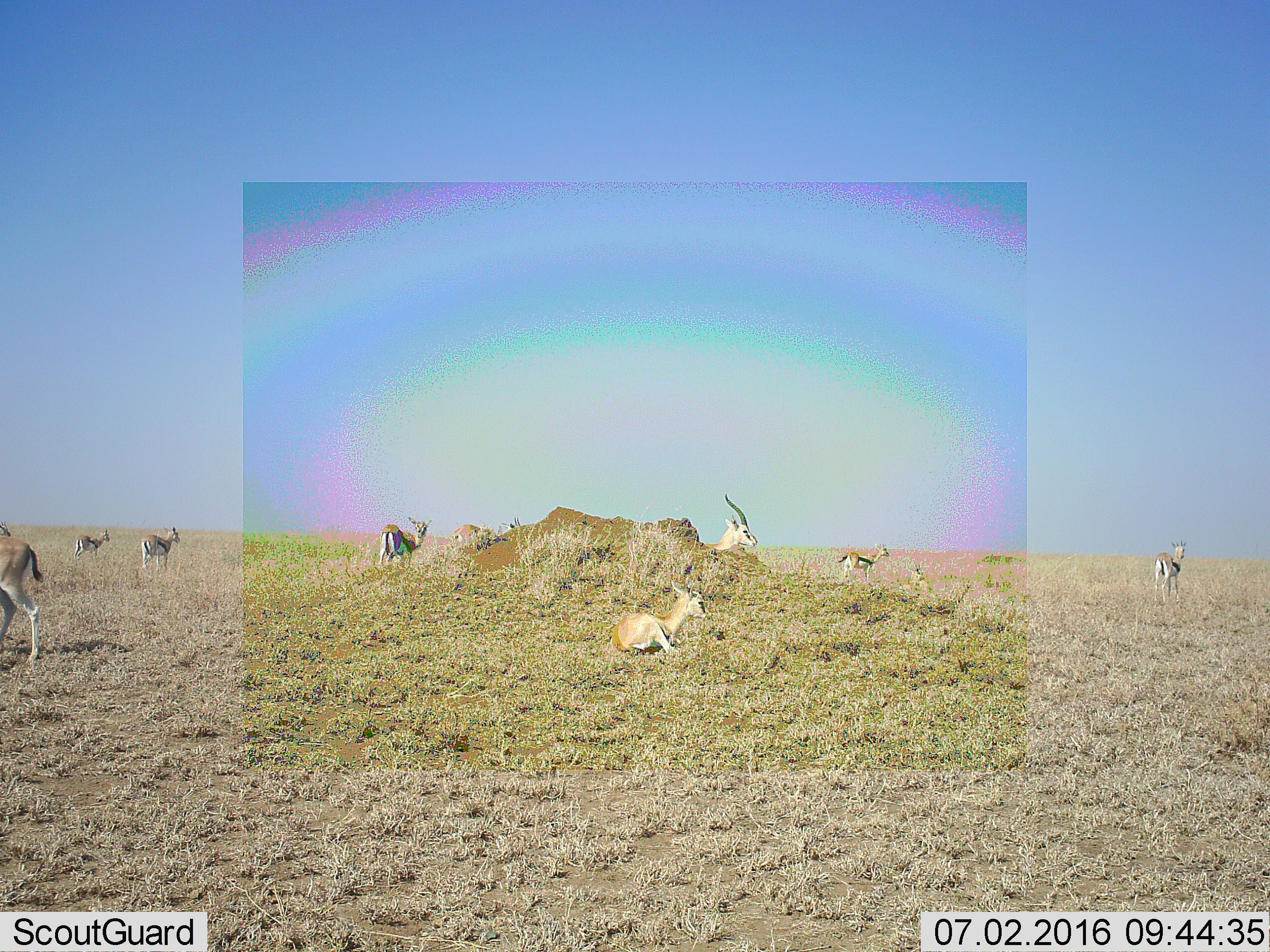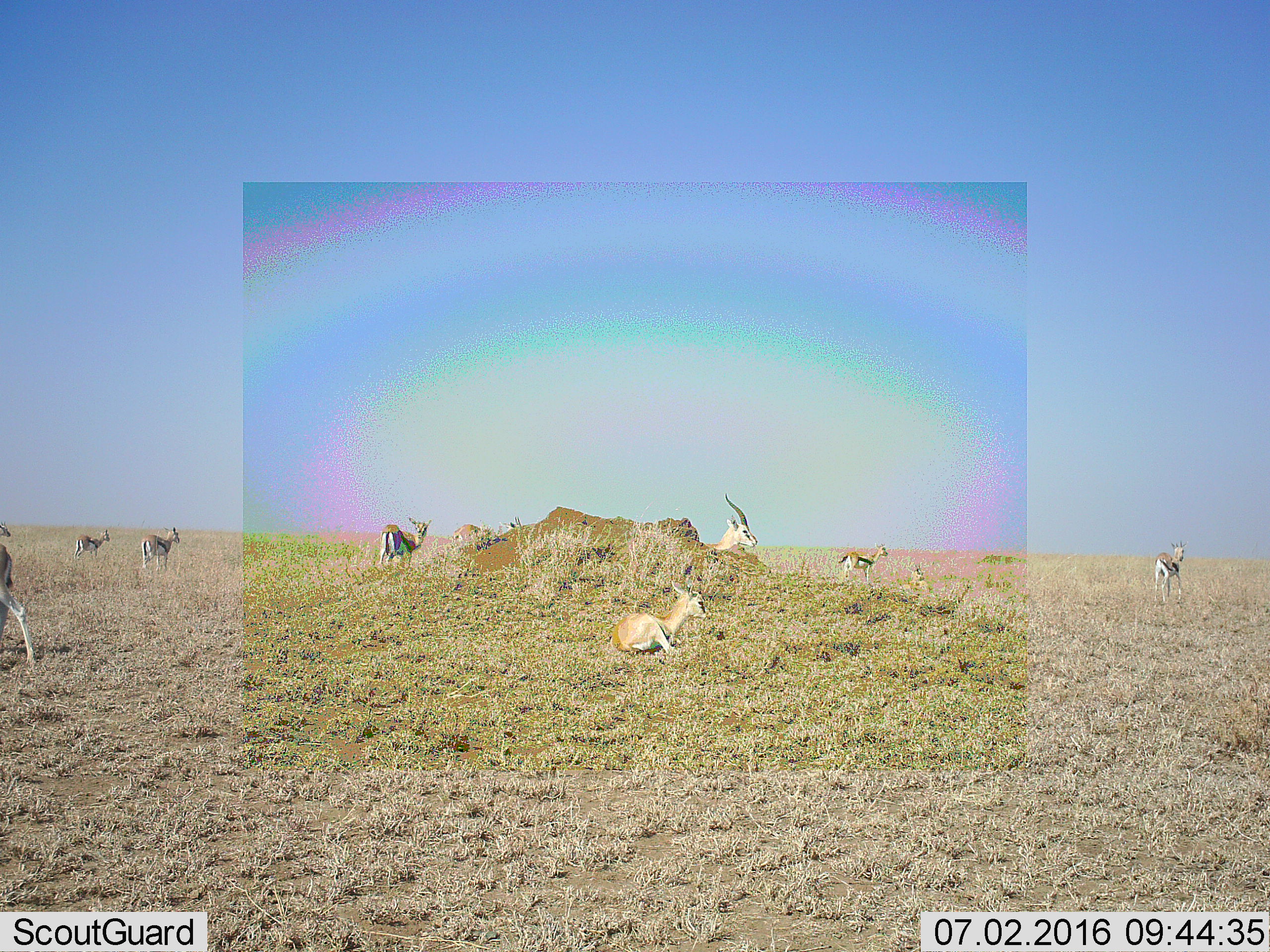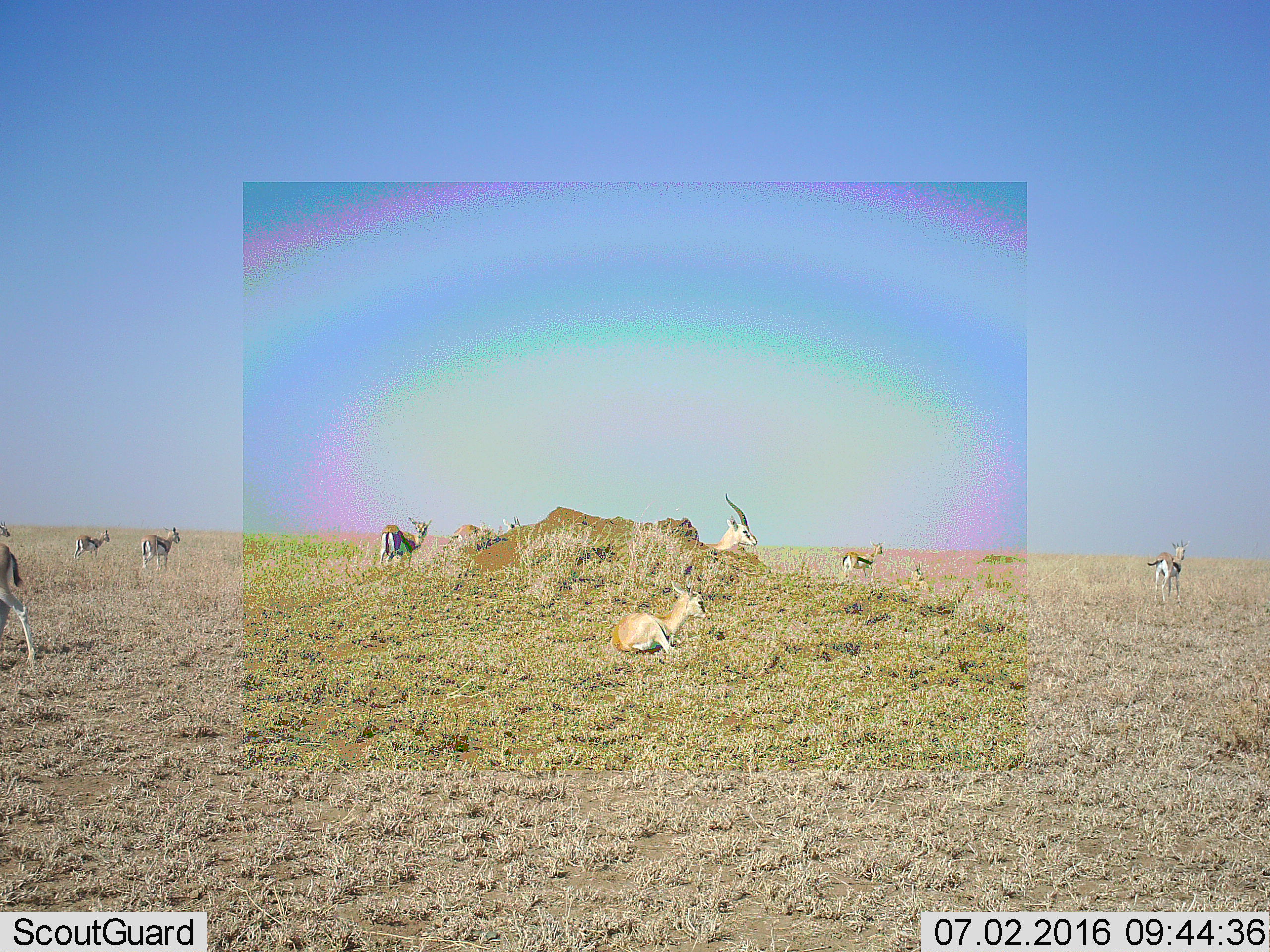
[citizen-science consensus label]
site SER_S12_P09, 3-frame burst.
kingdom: Animalia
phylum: Chordata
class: Mammalia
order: Artiodactyla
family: Bovidae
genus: Eudorcas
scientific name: Eudorcas thomsonii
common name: thomson's gazelle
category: gazellethomsons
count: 10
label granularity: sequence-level